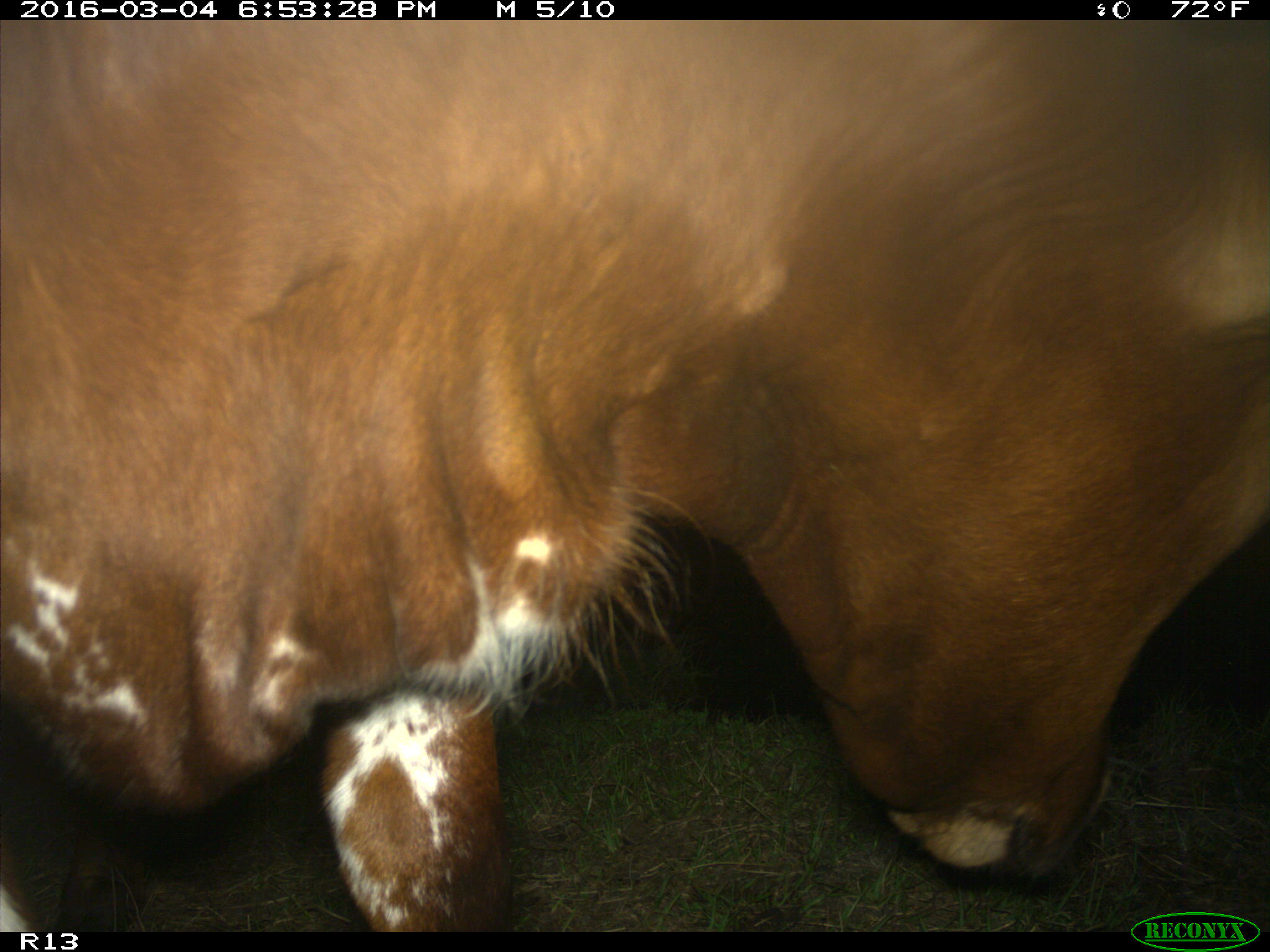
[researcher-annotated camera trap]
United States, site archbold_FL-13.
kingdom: Animalia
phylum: Chordata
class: Mammalia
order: Artiodactyla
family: Bovidae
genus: Bos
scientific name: Bos taurus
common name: domestic cow